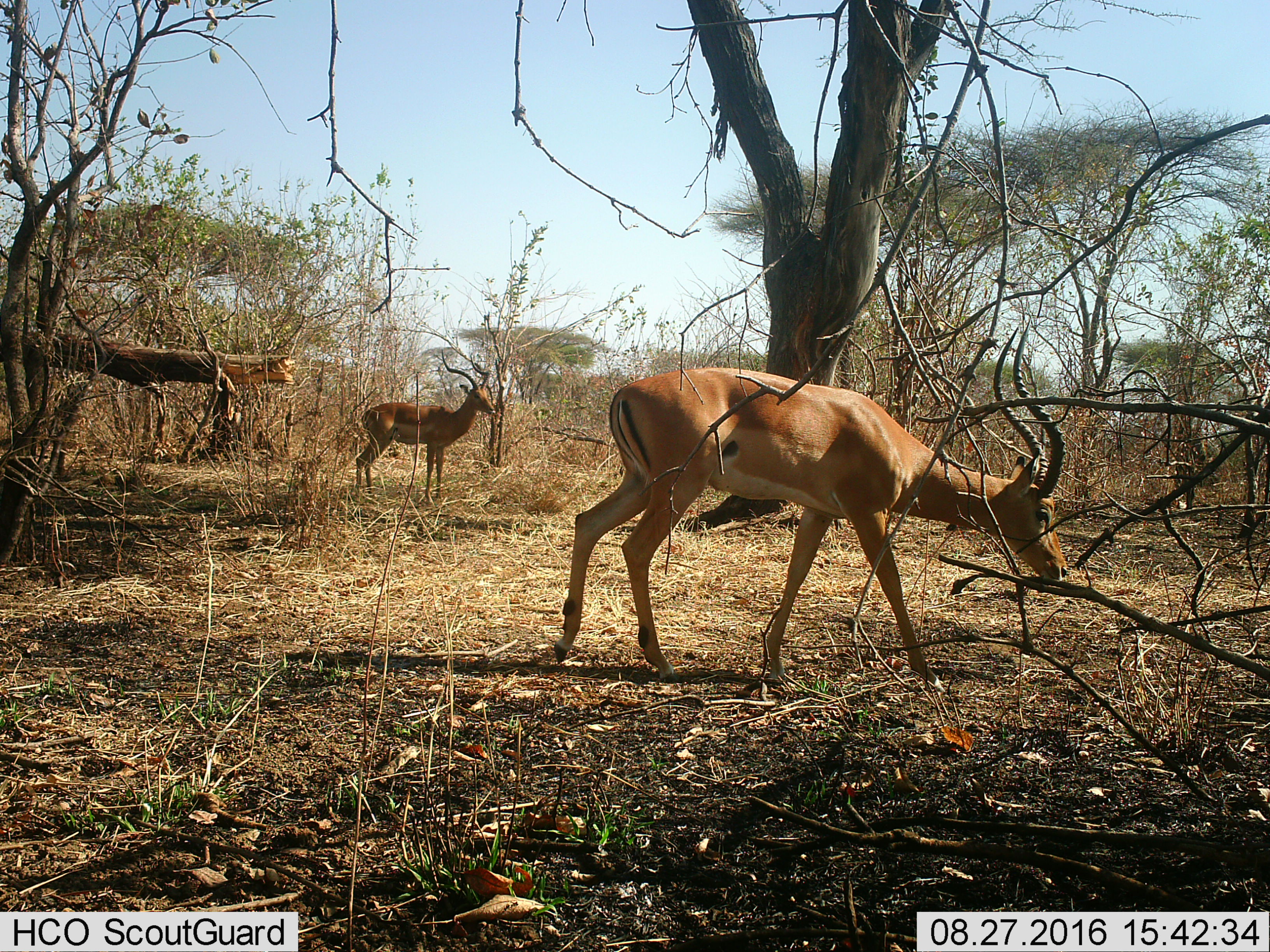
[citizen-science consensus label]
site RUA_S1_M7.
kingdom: Animalia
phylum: Chordata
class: Mammalia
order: Artiodactyla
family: Bovidae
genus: Aepyceros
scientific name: Aepyceros melampus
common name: impala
Impala (Aepyceros melampus), count 2. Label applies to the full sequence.